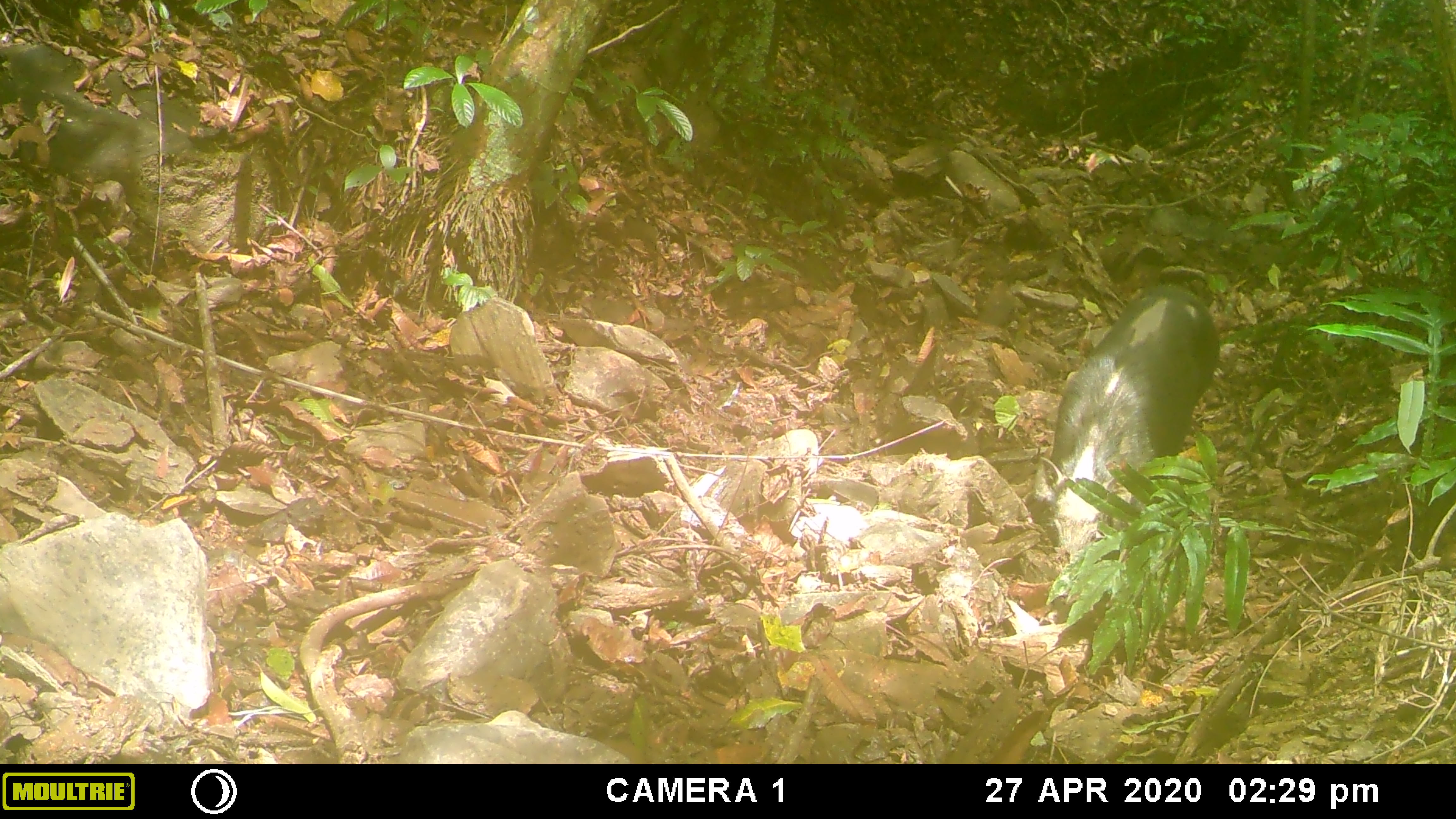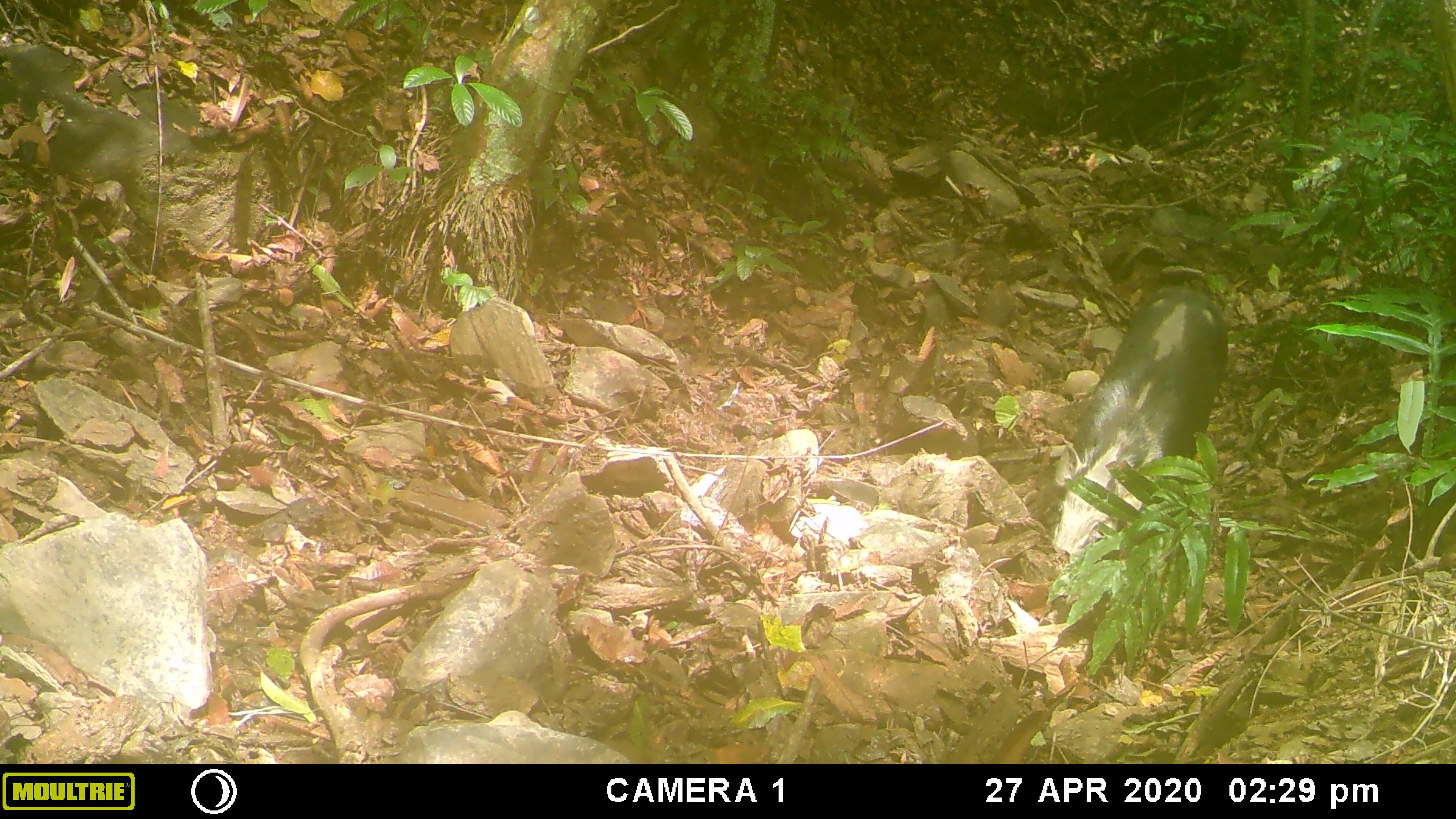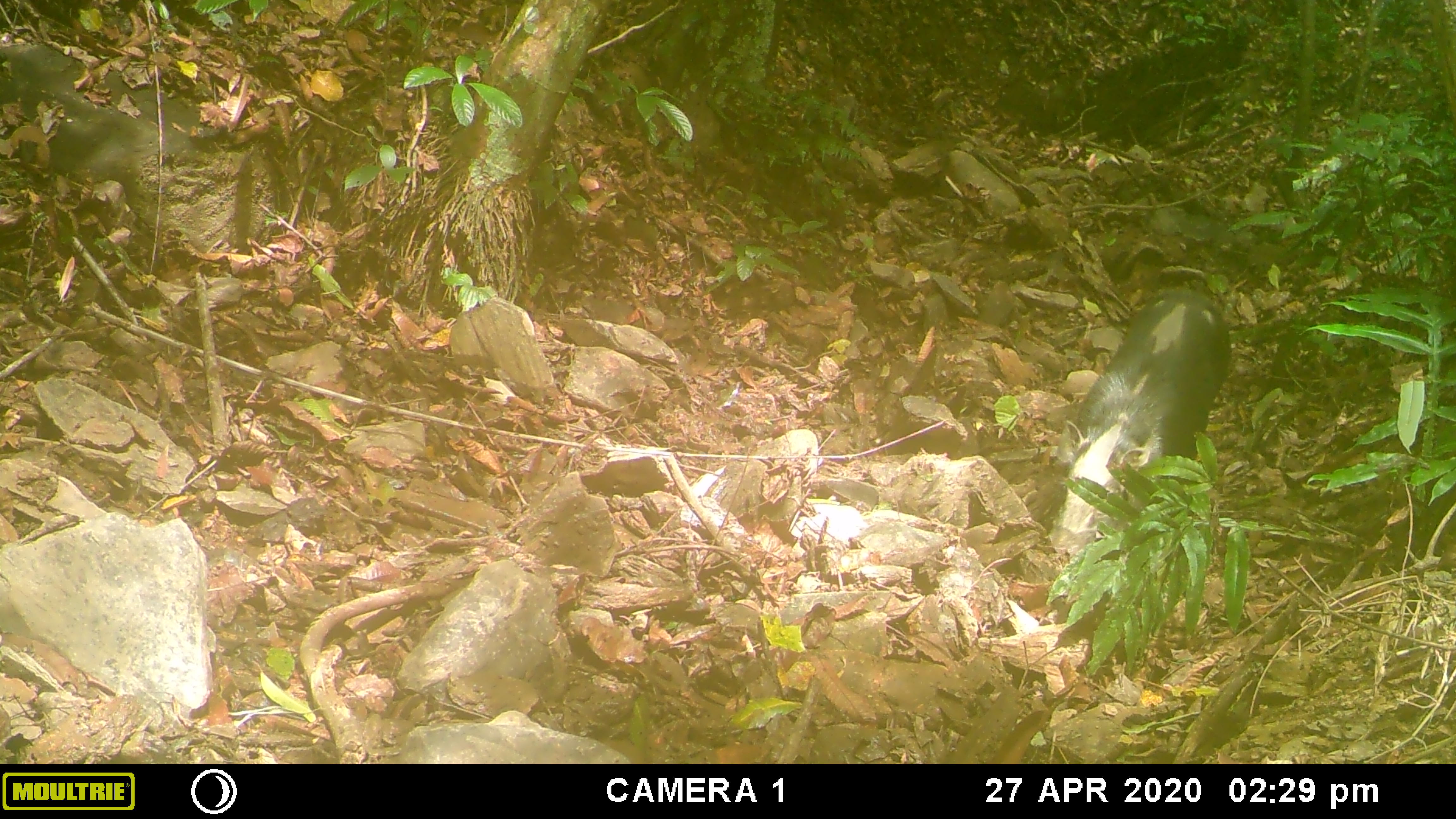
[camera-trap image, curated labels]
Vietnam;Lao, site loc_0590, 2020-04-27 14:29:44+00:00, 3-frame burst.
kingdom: Animalia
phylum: Chordata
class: Mammalia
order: Artiodactyla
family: Suidae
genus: Sus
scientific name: Sus scrofa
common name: eurasian wild pig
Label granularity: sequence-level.